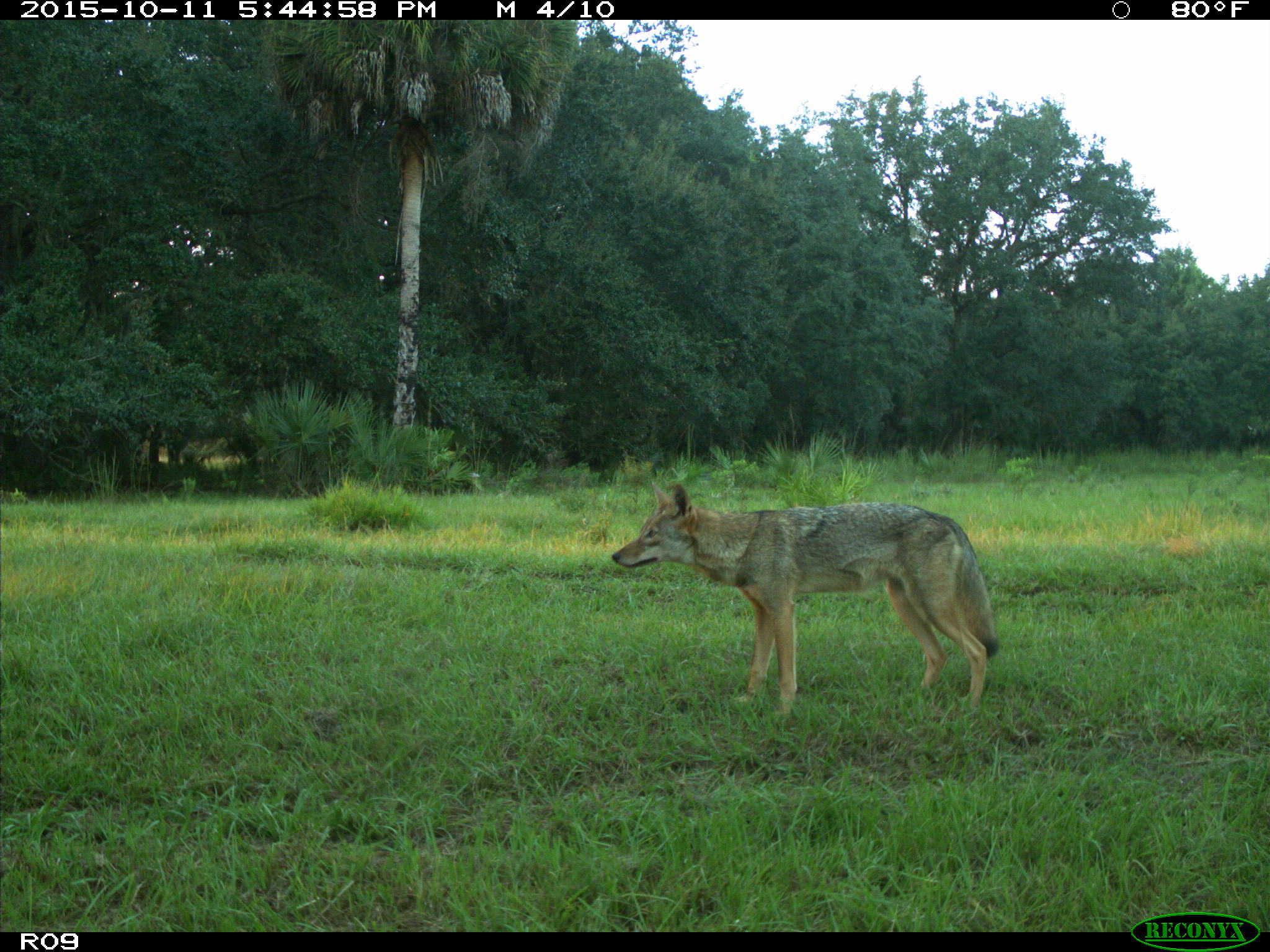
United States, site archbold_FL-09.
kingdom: Animalia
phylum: Chordata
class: Mammalia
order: Carnivora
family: Canidae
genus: Canis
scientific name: Canis latrans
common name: coyote